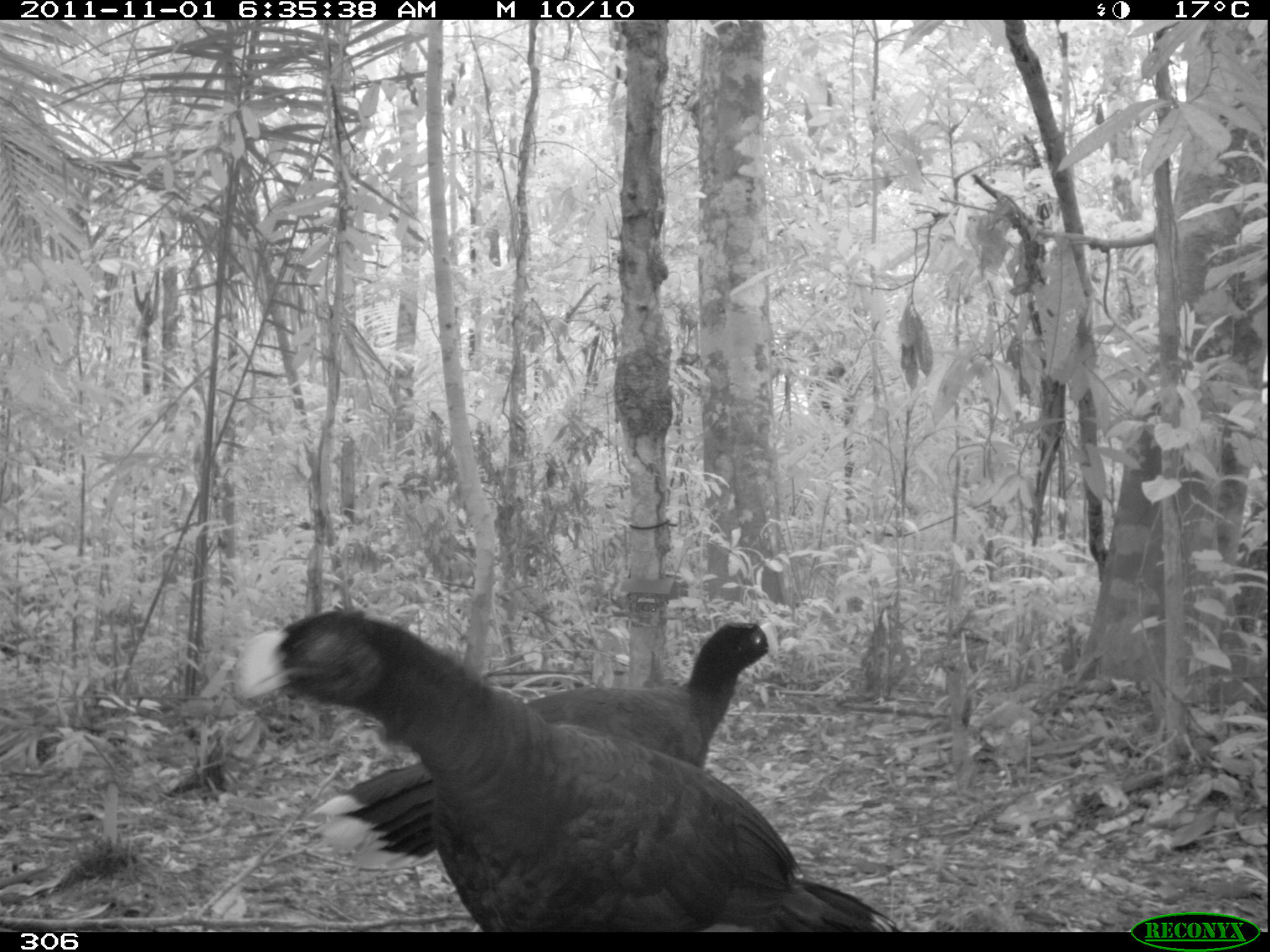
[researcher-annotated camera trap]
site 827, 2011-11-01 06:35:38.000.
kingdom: Animalia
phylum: Chordata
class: Aves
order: Galliformes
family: Cracidae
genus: Mitu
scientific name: Mitu tuberosum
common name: razor-billed curassow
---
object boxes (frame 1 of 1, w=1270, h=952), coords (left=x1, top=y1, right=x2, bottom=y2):
mitu tuberosum: (left=236, top=611, right=900, bottom=933); (left=316, top=623, right=803, bottom=878)